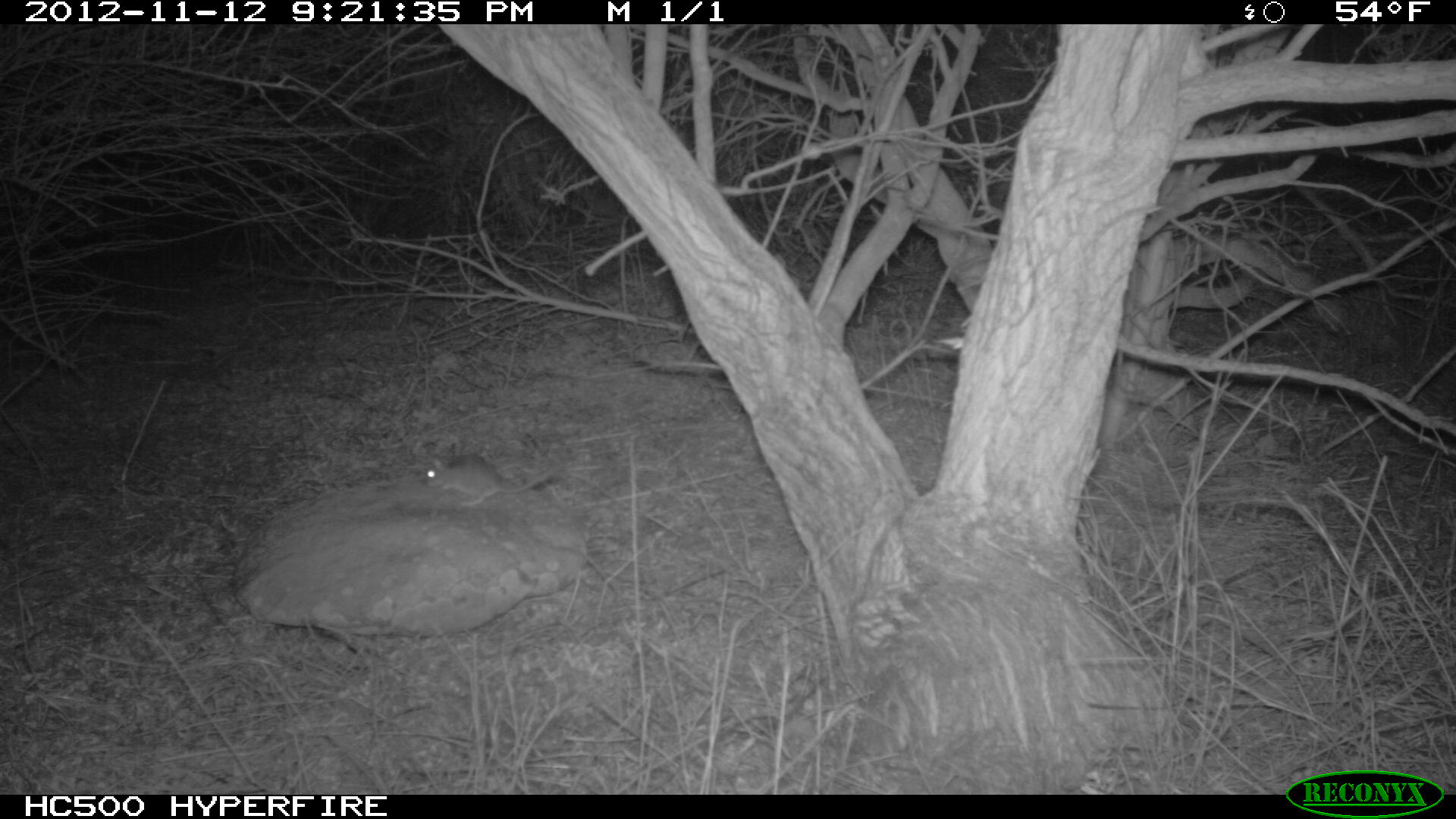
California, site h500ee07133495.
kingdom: Animalia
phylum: Chordata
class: Mammalia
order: Rodentia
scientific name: Rodentia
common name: rodent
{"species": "rodent (Rodentia)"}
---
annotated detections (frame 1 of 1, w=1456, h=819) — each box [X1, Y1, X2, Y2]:
rodent: [423, 453, 557, 506]